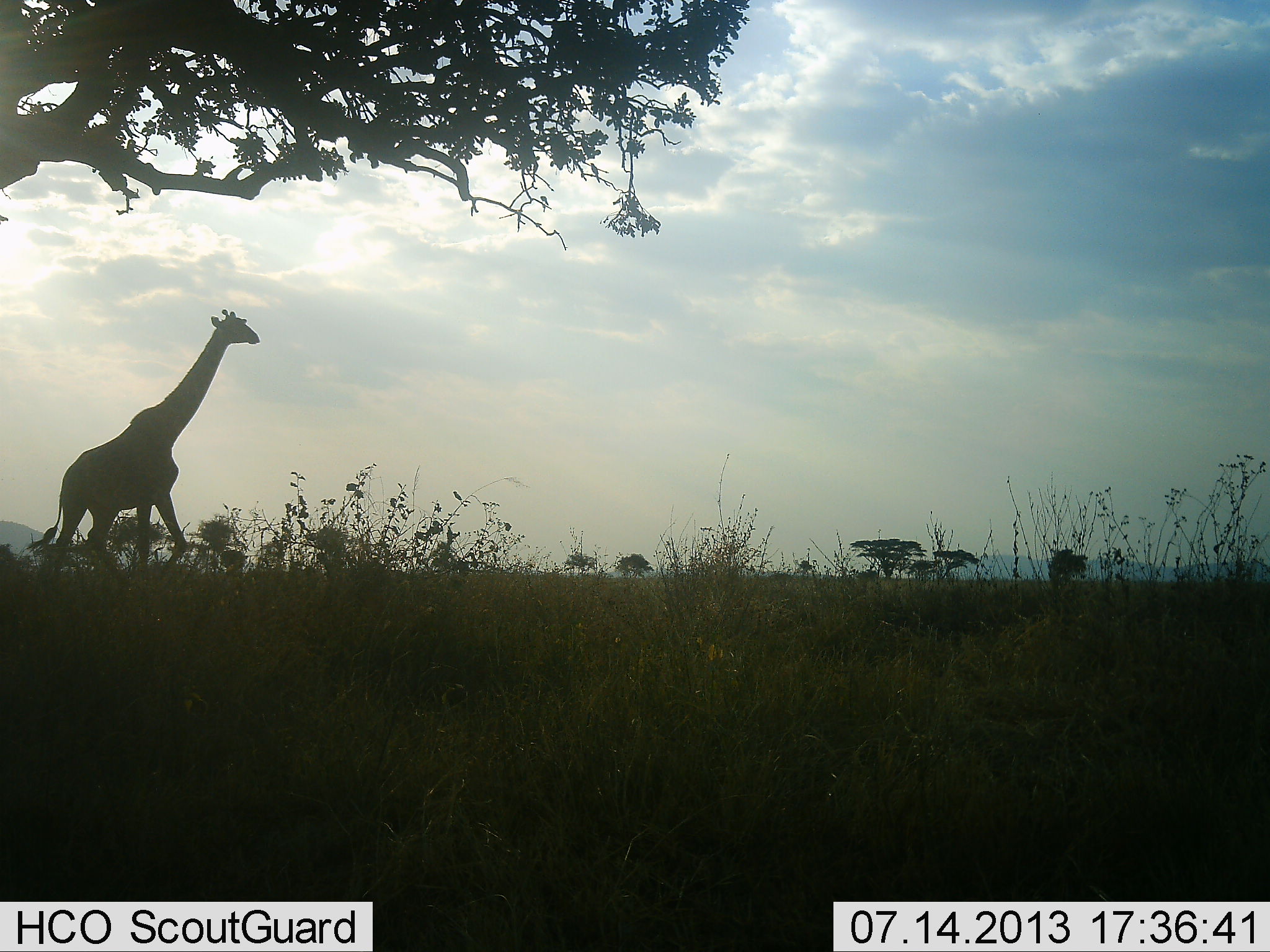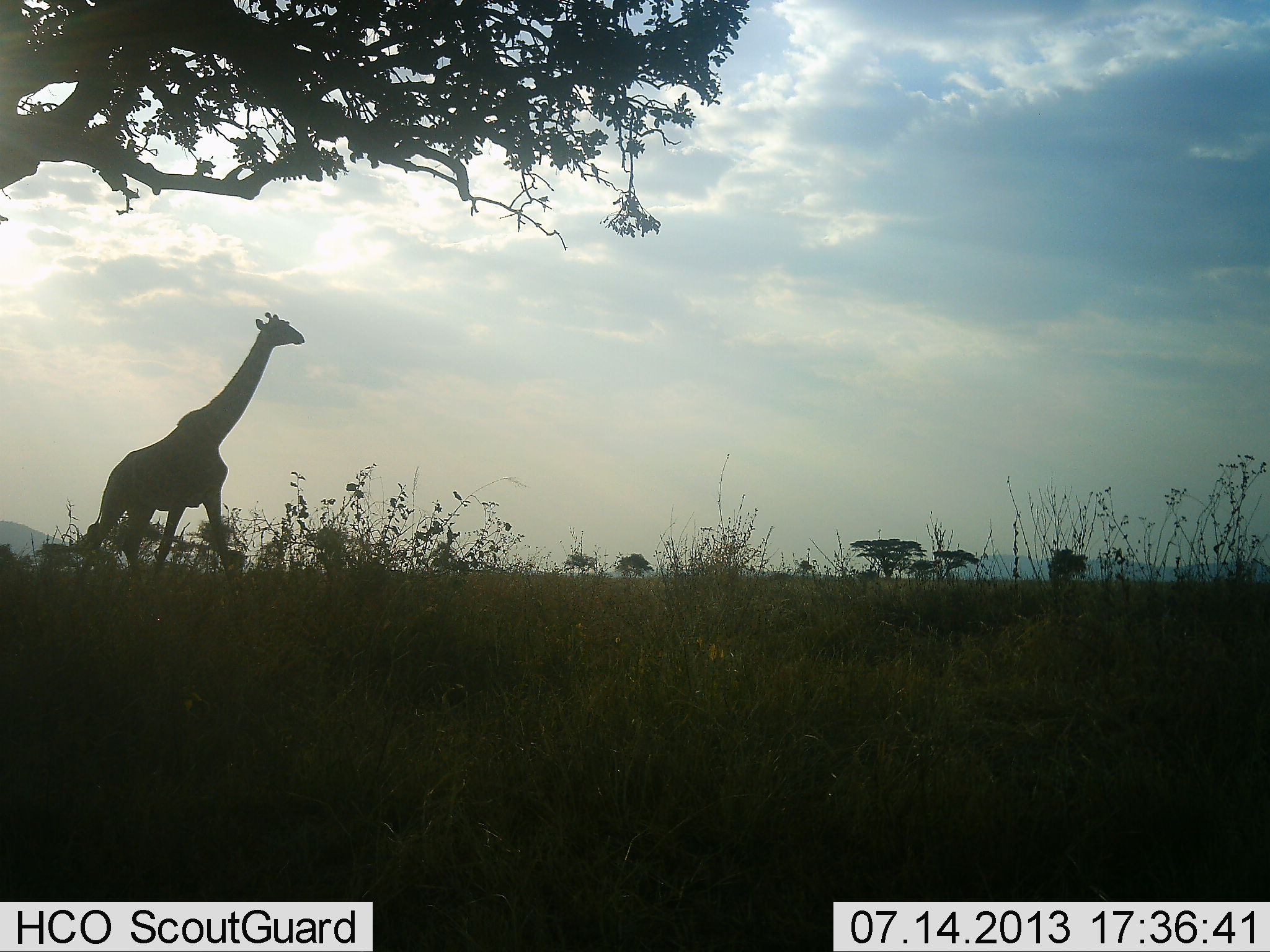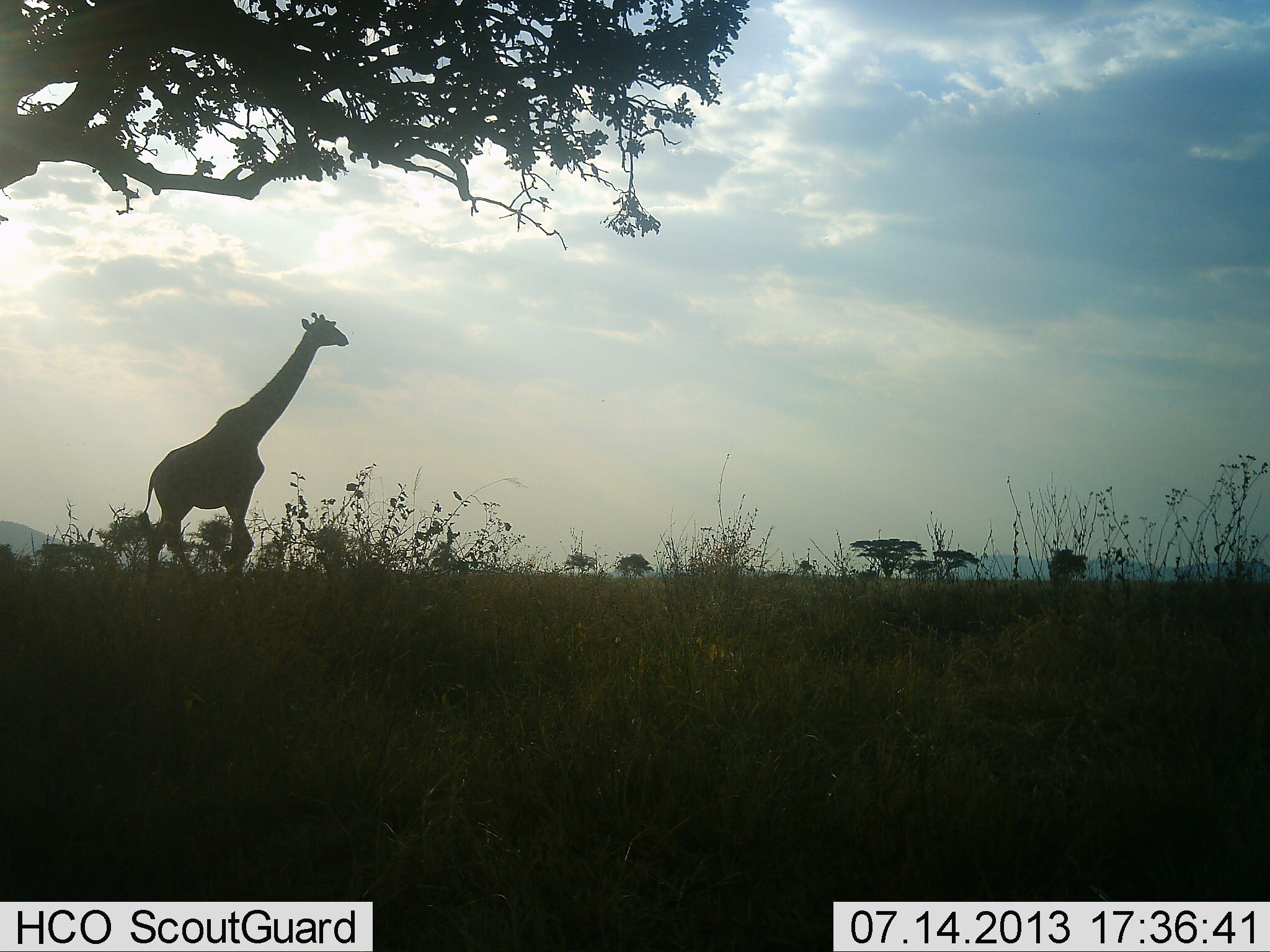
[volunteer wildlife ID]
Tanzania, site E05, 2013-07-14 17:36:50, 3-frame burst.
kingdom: Animalia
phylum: Chordata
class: Mammalia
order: Artiodactyla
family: Giraffidae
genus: Giraffa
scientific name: Giraffa camelopardalis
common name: giraffe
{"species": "giraffe (Giraffa camelopardalis)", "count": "1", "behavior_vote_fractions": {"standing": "10%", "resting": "0%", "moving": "90%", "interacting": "0%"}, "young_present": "0%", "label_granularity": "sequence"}